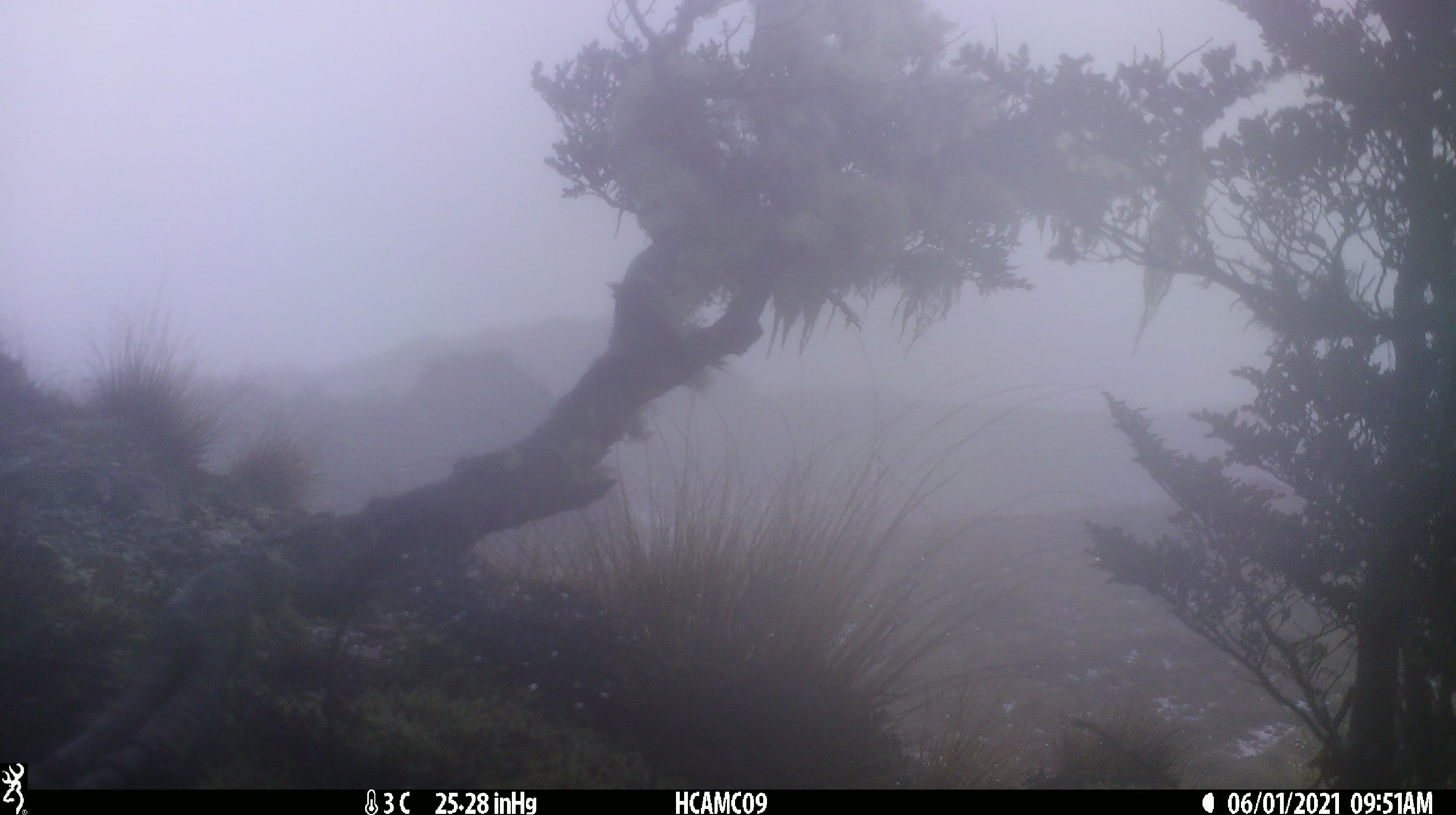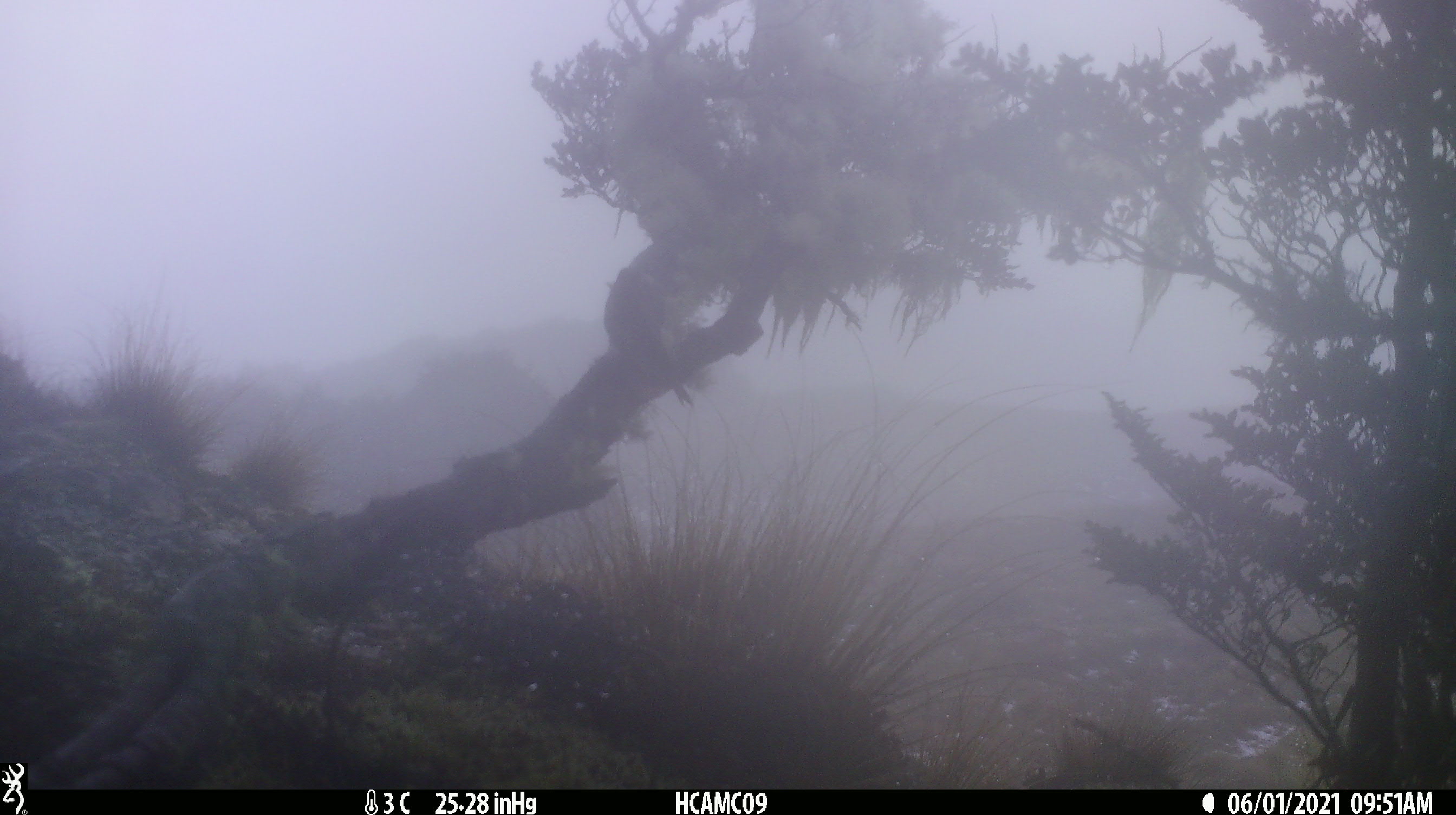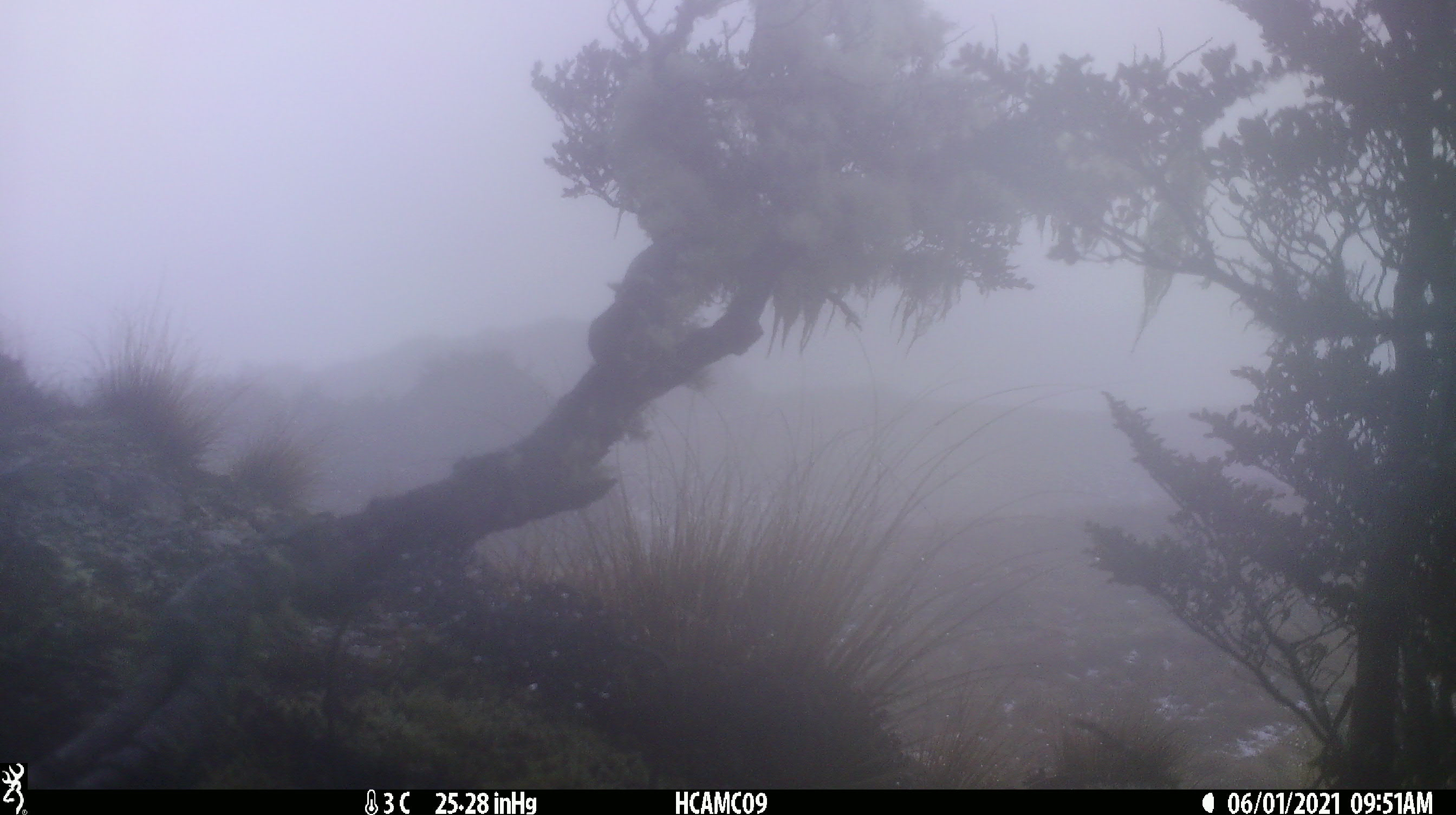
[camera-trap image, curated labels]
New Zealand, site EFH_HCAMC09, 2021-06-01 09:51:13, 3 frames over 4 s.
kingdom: Animalia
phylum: Chordata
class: Aves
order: Passeriformes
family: Fringillidae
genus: Chloris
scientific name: Chloris chloris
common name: greenfinch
Greenfinch (Chloris chloris).